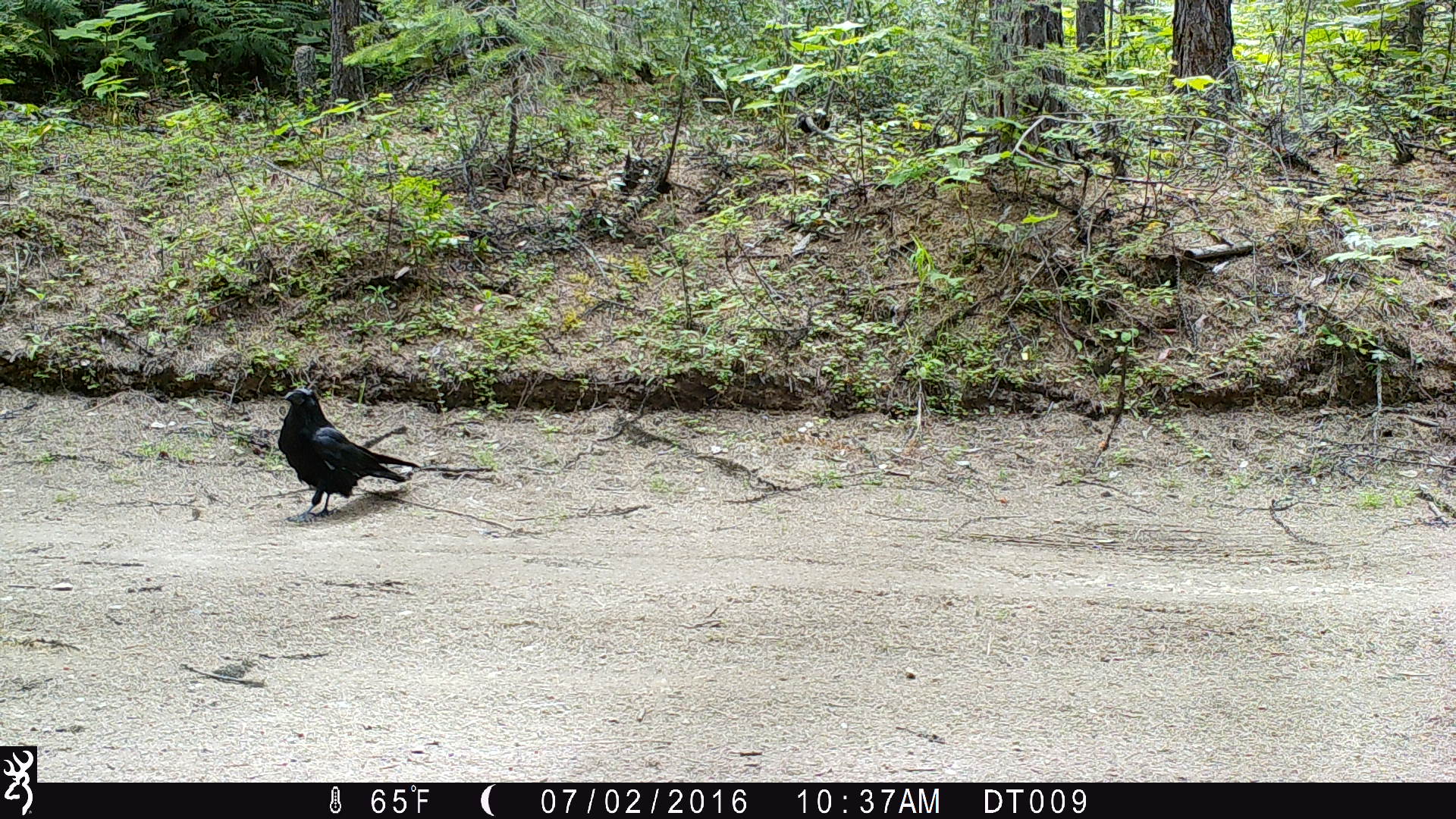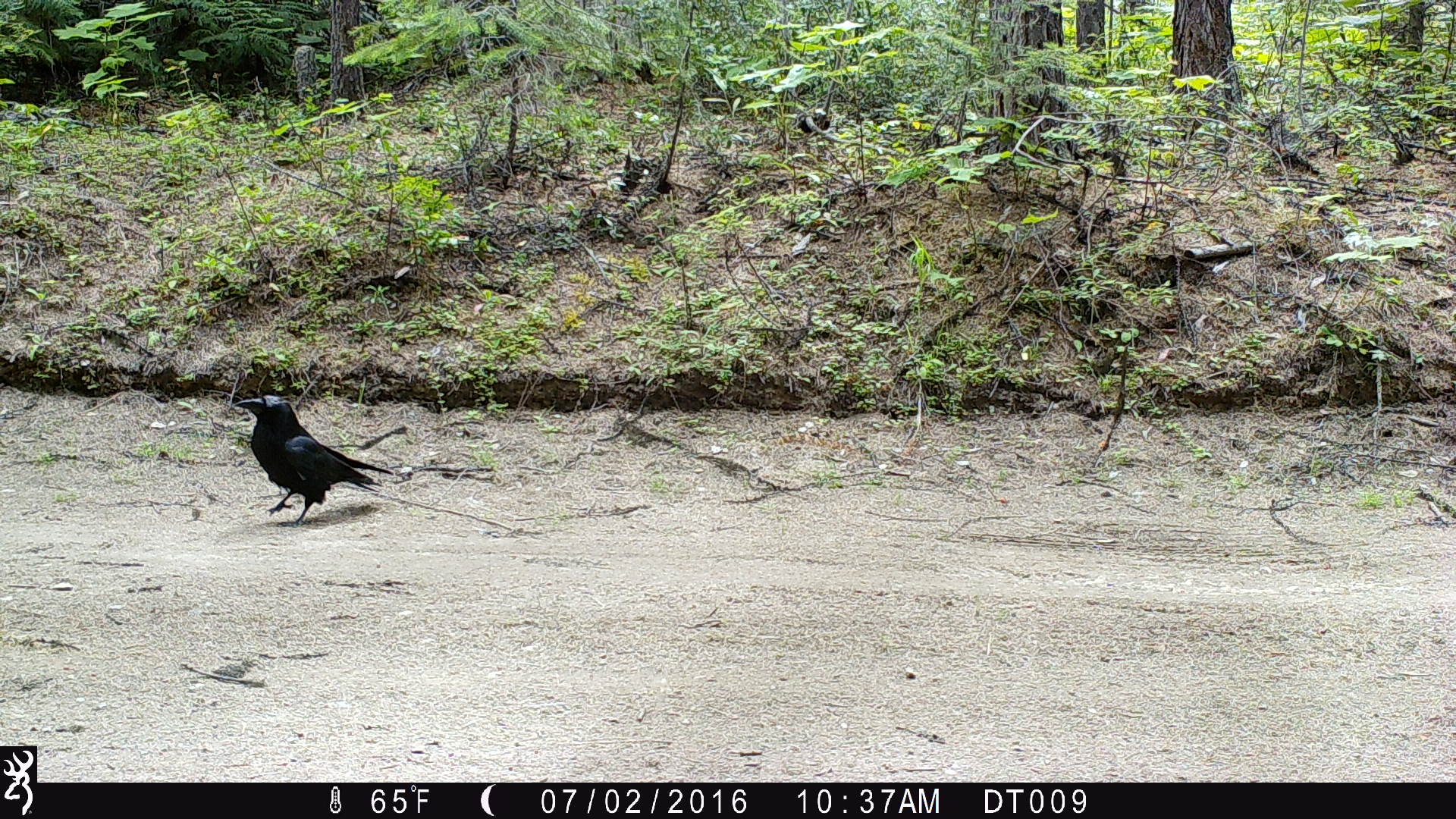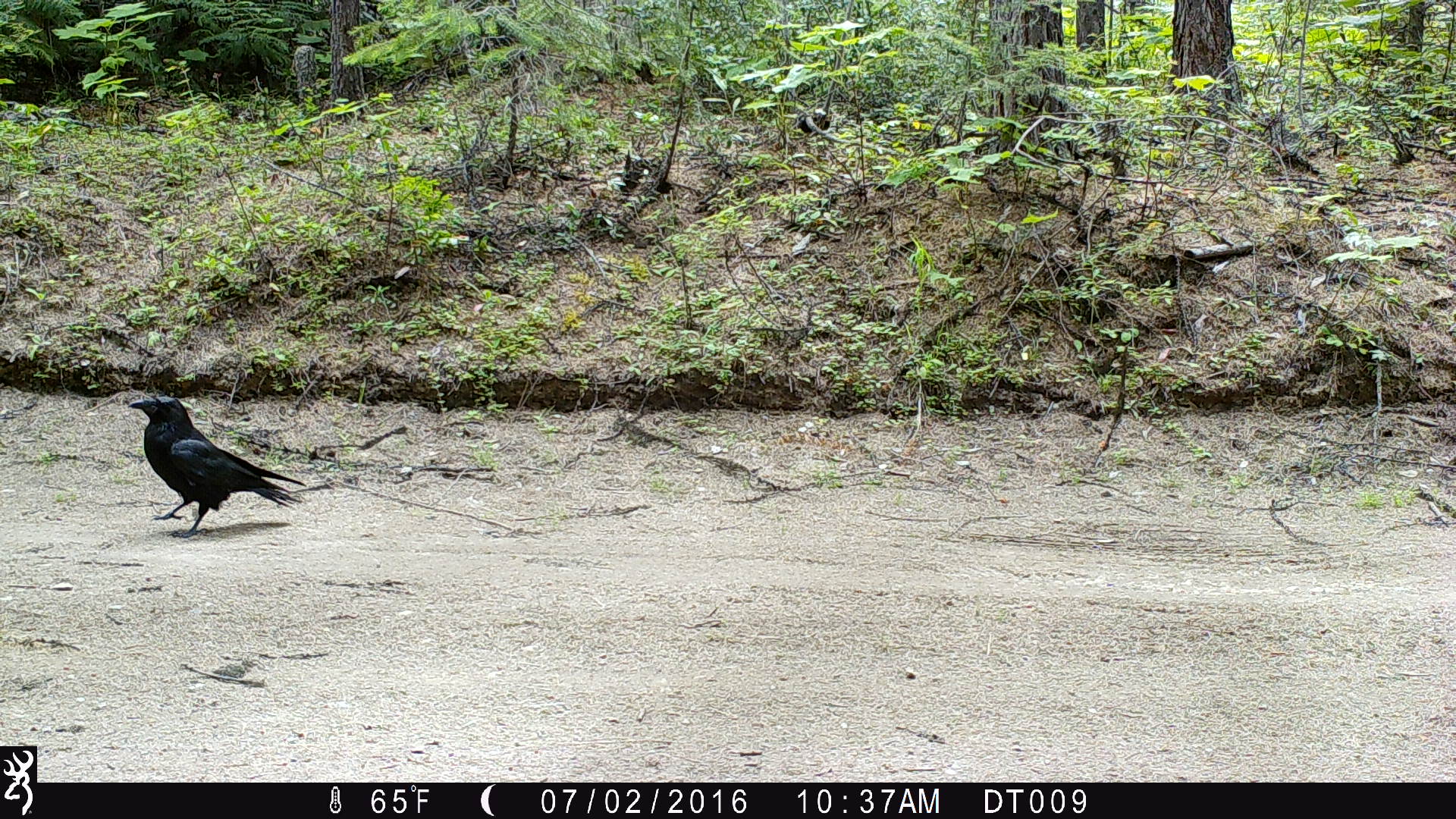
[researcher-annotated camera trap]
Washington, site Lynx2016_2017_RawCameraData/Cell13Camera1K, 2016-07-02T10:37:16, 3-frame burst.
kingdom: Animalia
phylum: Chordata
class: Aves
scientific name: Aves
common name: birds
Aves (birds). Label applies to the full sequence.